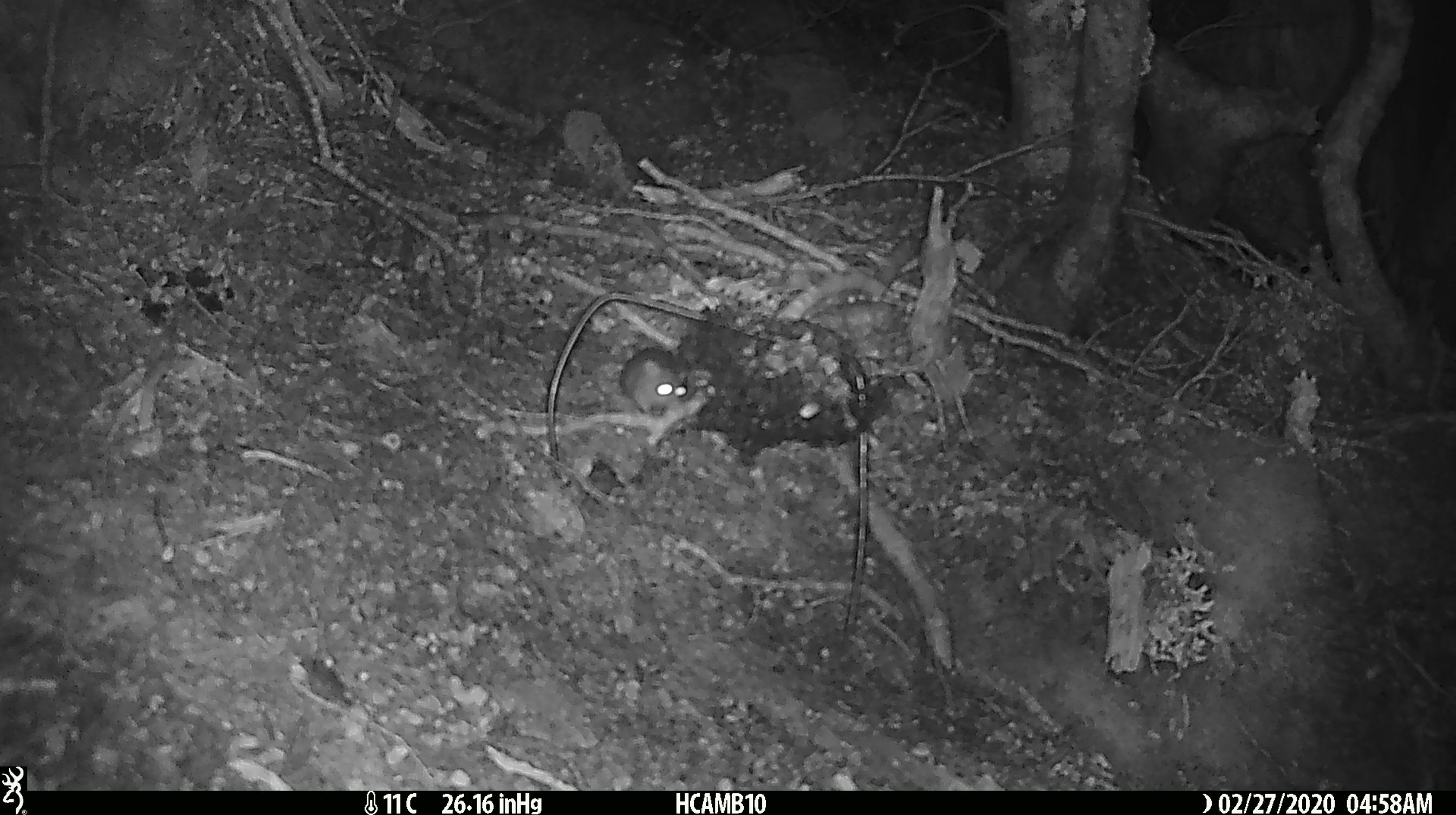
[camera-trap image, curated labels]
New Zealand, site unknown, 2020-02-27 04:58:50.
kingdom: Animalia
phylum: Chordata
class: Mammalia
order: Rodentia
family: Muridae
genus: Mus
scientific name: Mus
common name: mouse